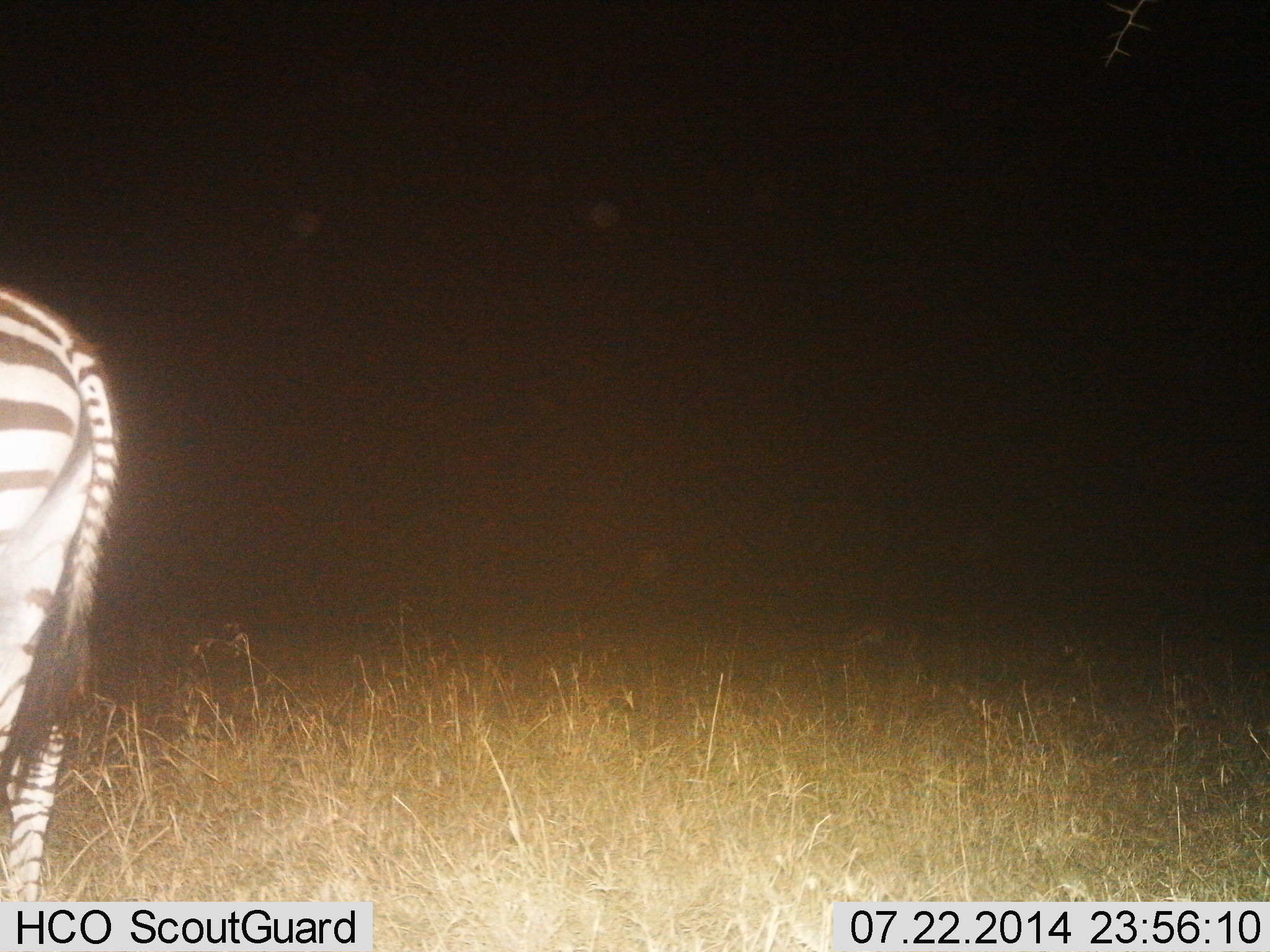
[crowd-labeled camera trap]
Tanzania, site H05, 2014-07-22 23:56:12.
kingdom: Animalia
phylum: Chordata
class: Mammalia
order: Perissodactyla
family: Equidae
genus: Equus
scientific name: Equus quagga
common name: plains zebra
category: zebra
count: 1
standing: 100%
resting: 0%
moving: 0%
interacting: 0%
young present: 0%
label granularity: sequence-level